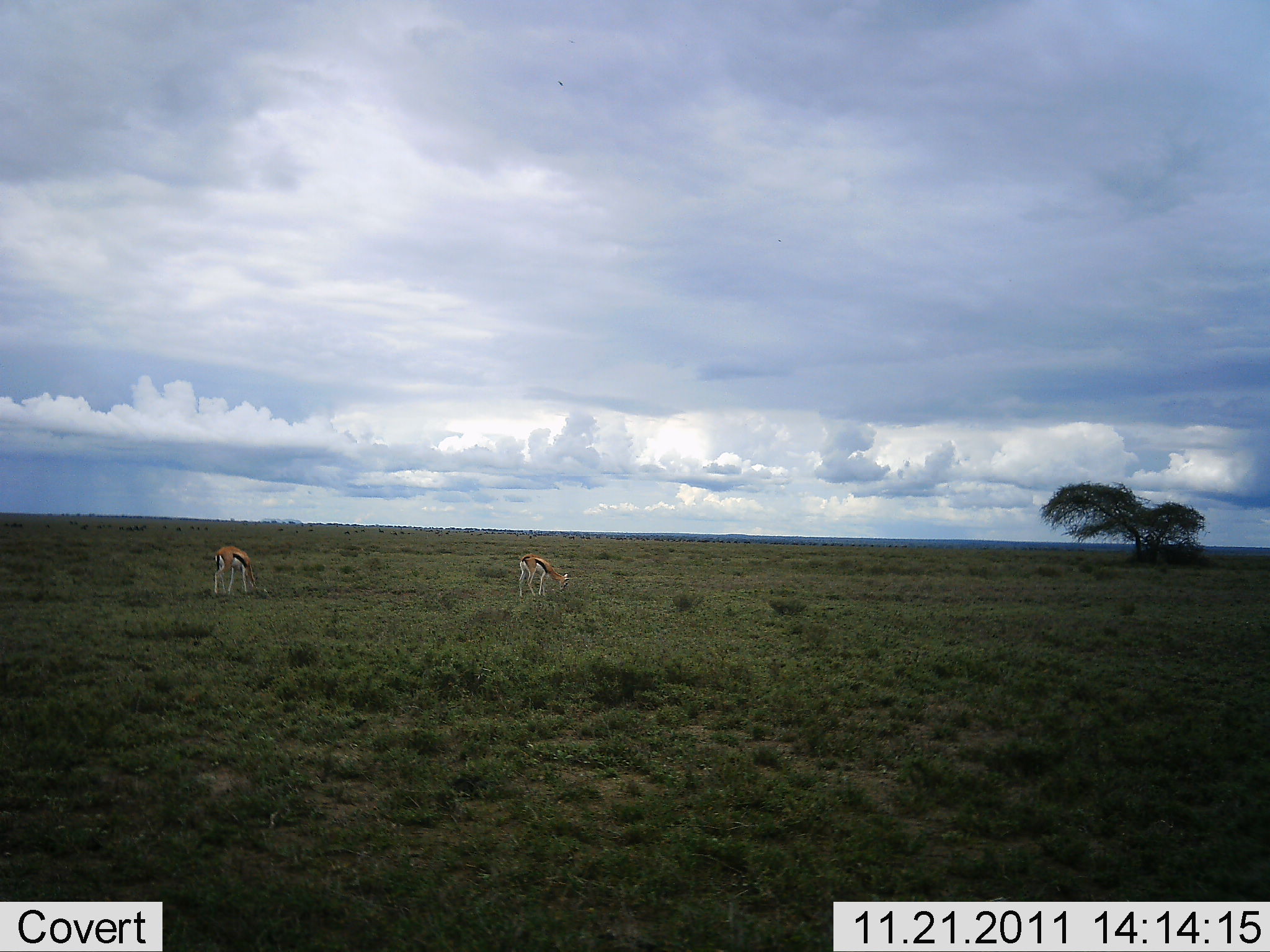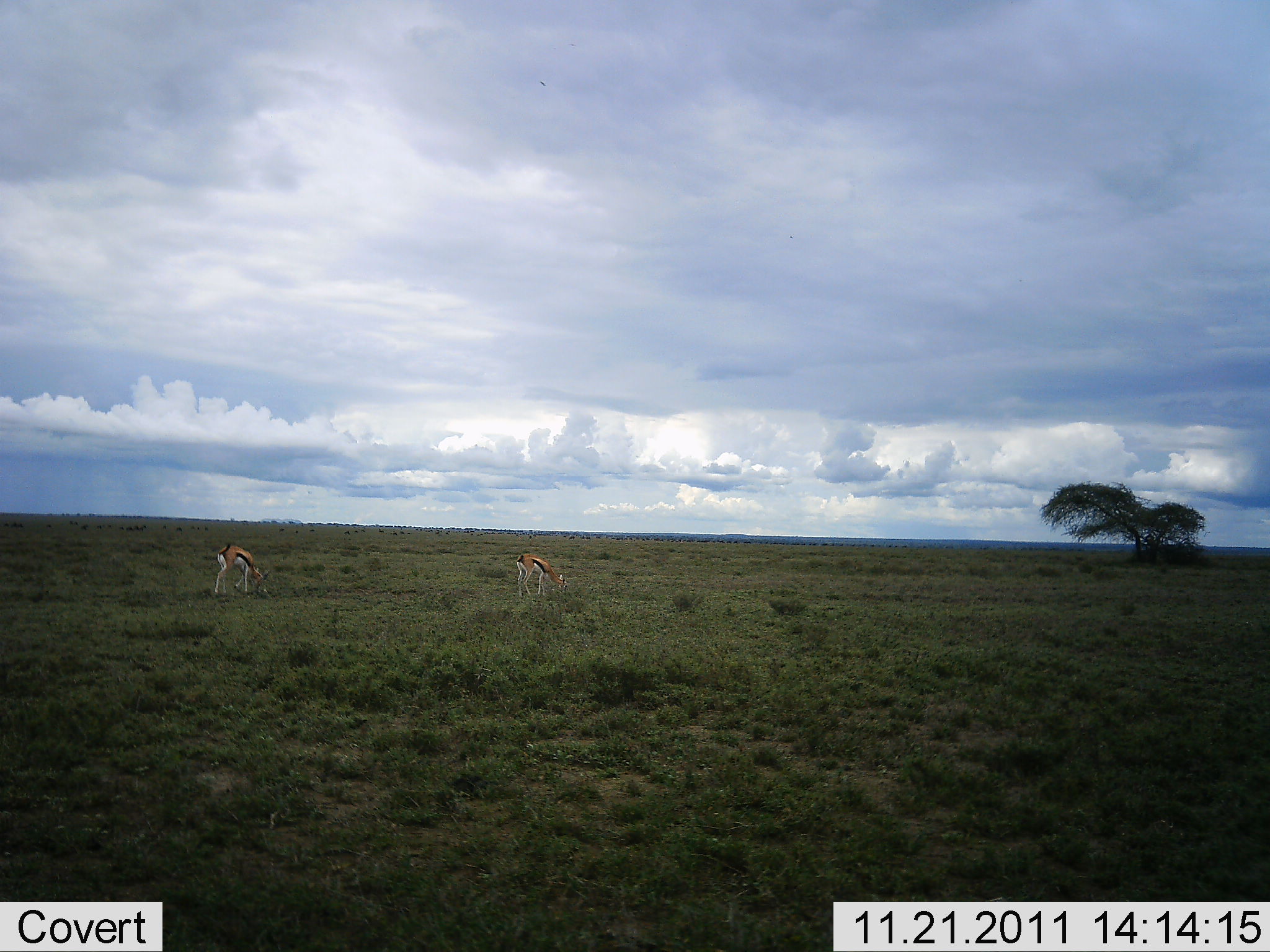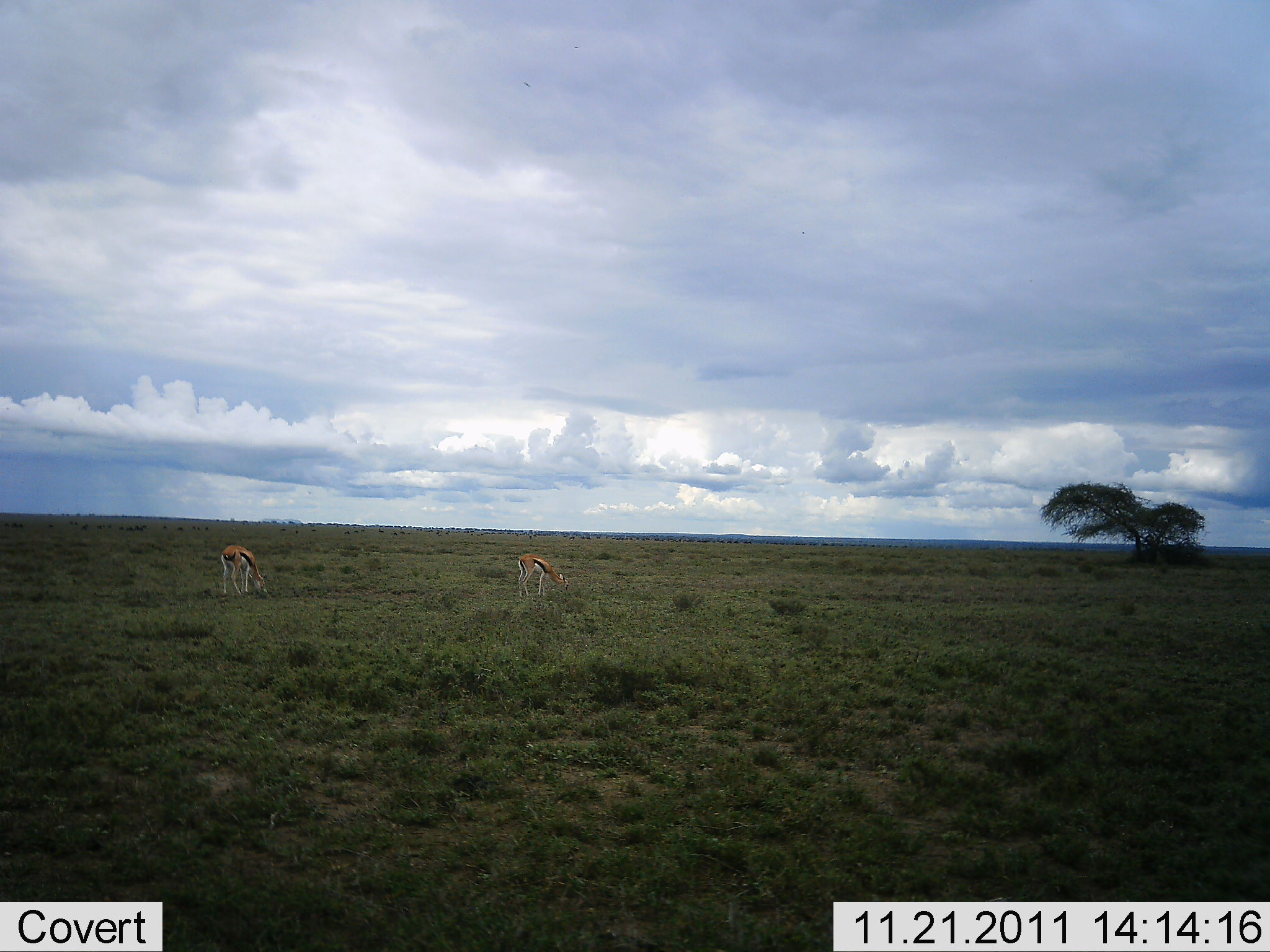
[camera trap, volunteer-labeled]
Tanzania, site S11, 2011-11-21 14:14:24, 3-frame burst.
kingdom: Animalia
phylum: Chordata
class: Mammalia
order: Artiodactyla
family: Bovidae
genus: Eudorcas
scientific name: Eudorcas thomsonii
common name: thomson's gazelle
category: gazellethomsons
Gazellethomsons (thomson's gazelle) (Eudorcas thomsonii), count 2. Behavior (volunteer vote fractions): standing 33%, resting 0%, moving 0%, interacting 0%. Young present (vote fraction): 0%. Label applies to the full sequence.